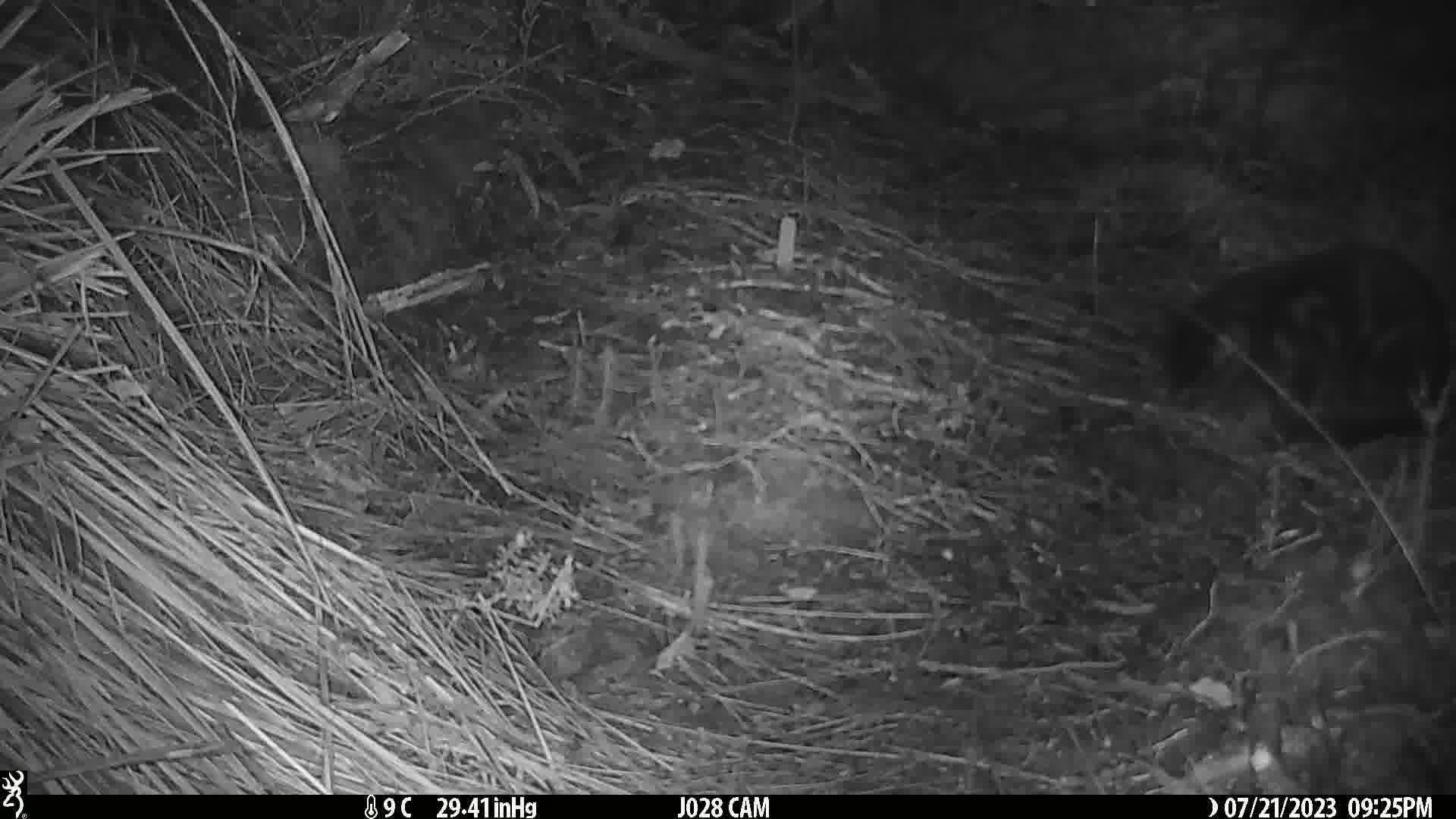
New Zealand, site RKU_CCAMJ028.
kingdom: Animalia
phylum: Chordata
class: Mammalia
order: Carnivora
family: Felidae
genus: Felis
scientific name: Felis catus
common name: domestic cat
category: cat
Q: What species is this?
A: Cat (domestic cat) (Felis catus).